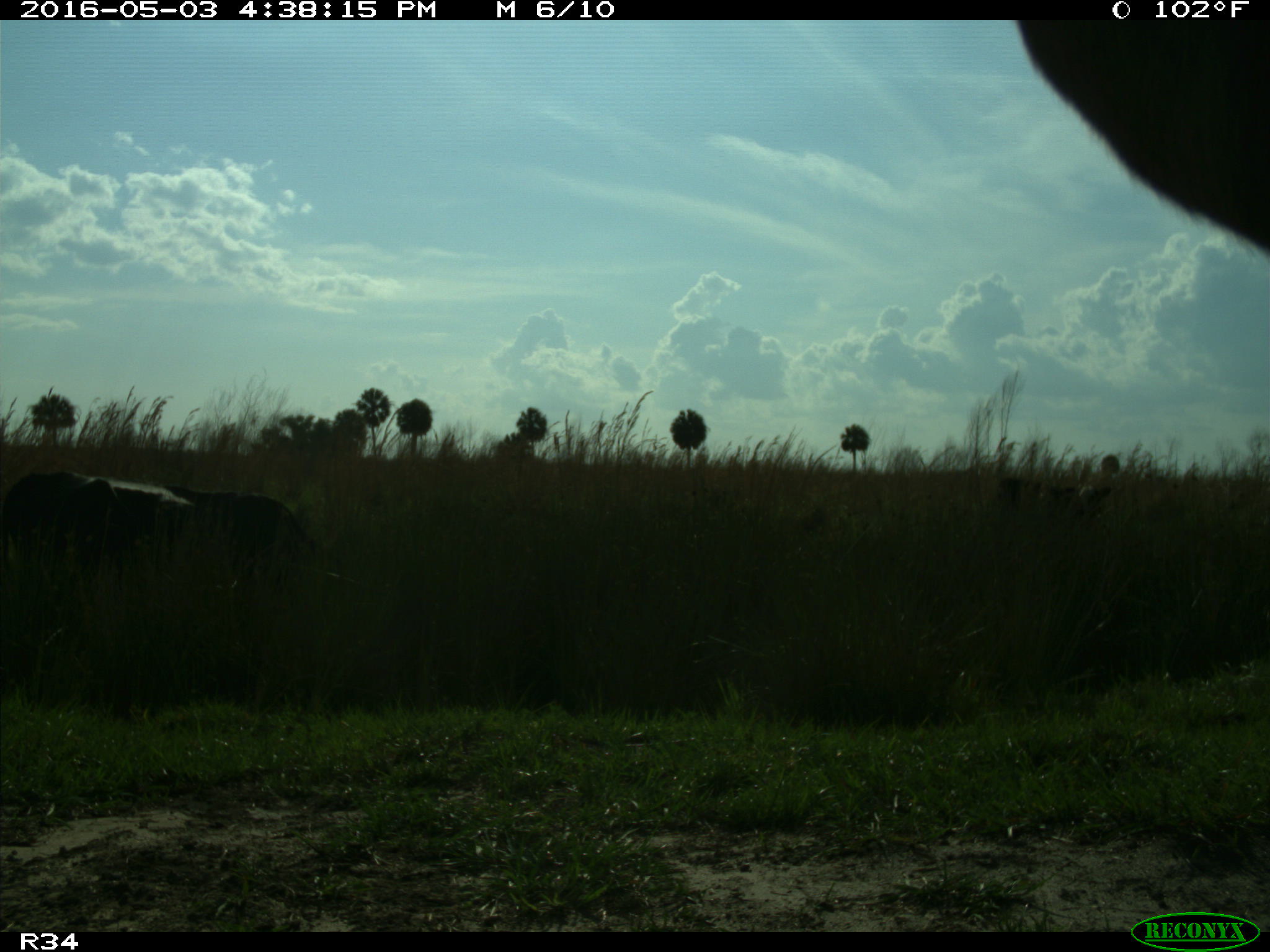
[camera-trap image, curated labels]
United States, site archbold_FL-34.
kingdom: Animalia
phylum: Chordata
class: Mammalia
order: Artiodactyla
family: Bovidae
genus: Bos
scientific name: Bos taurus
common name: domestic cow